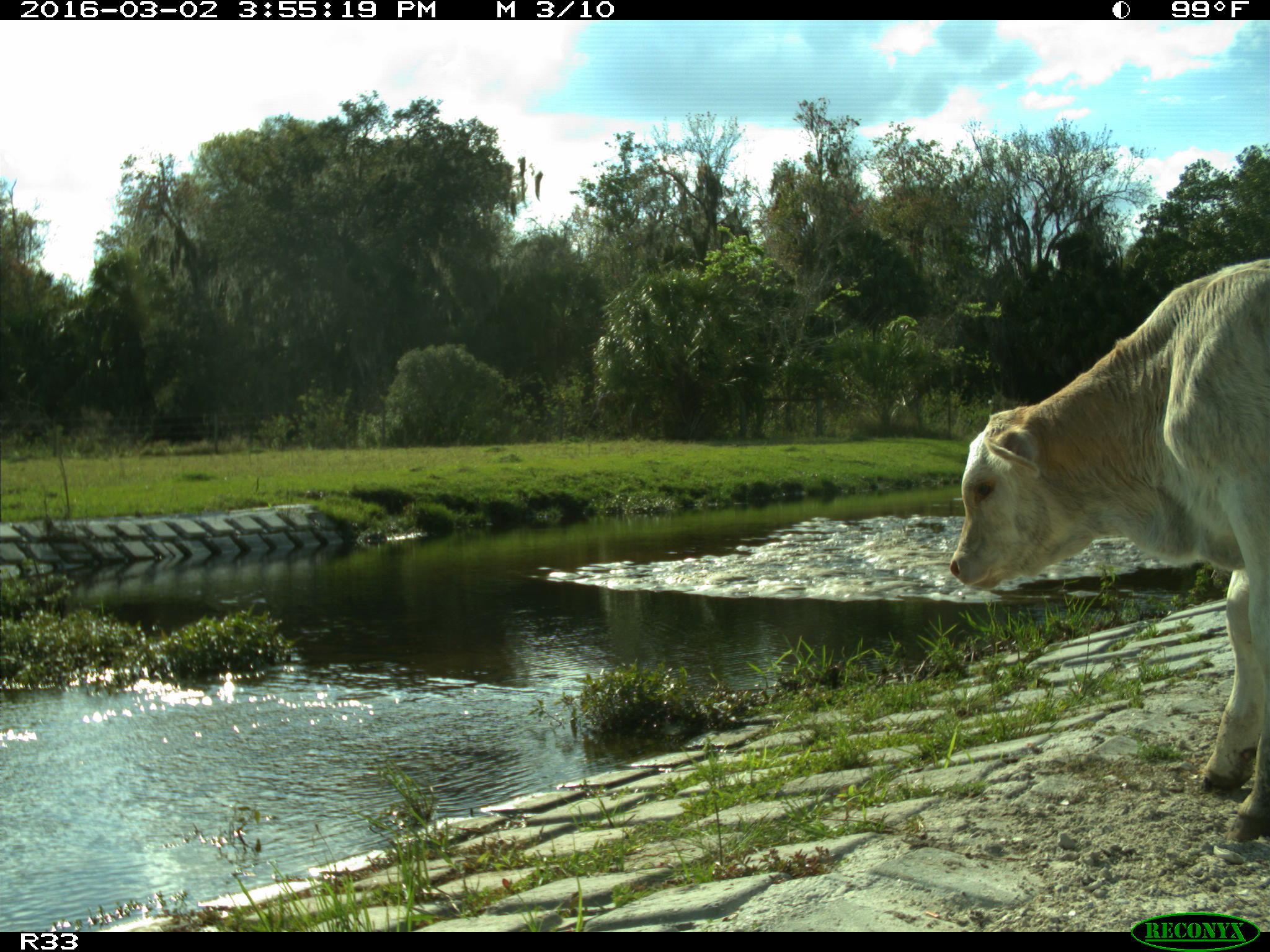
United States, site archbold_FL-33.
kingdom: Animalia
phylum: Chordata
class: Mammalia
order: Artiodactyla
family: Bovidae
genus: Bos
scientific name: Bos taurus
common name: domestic cow